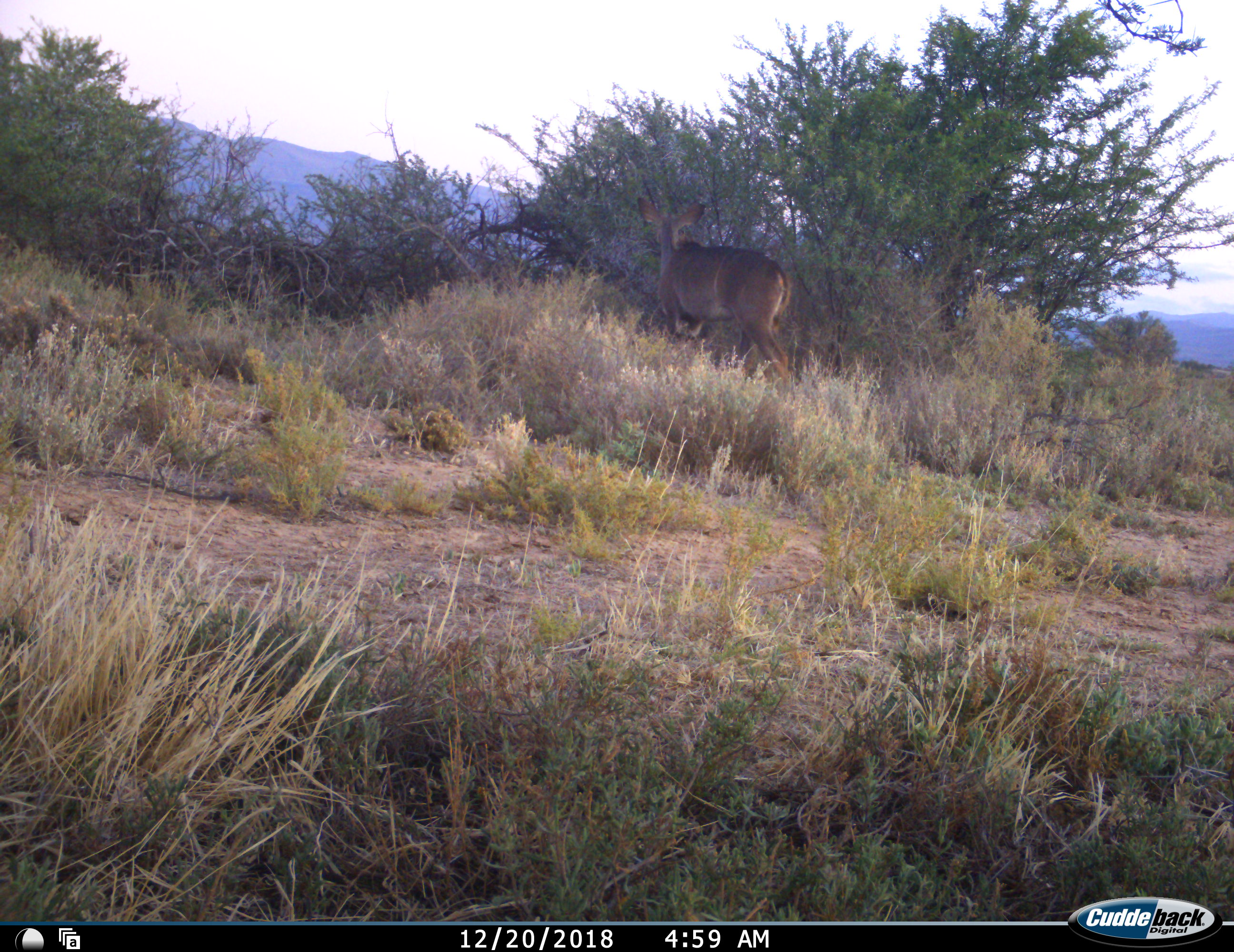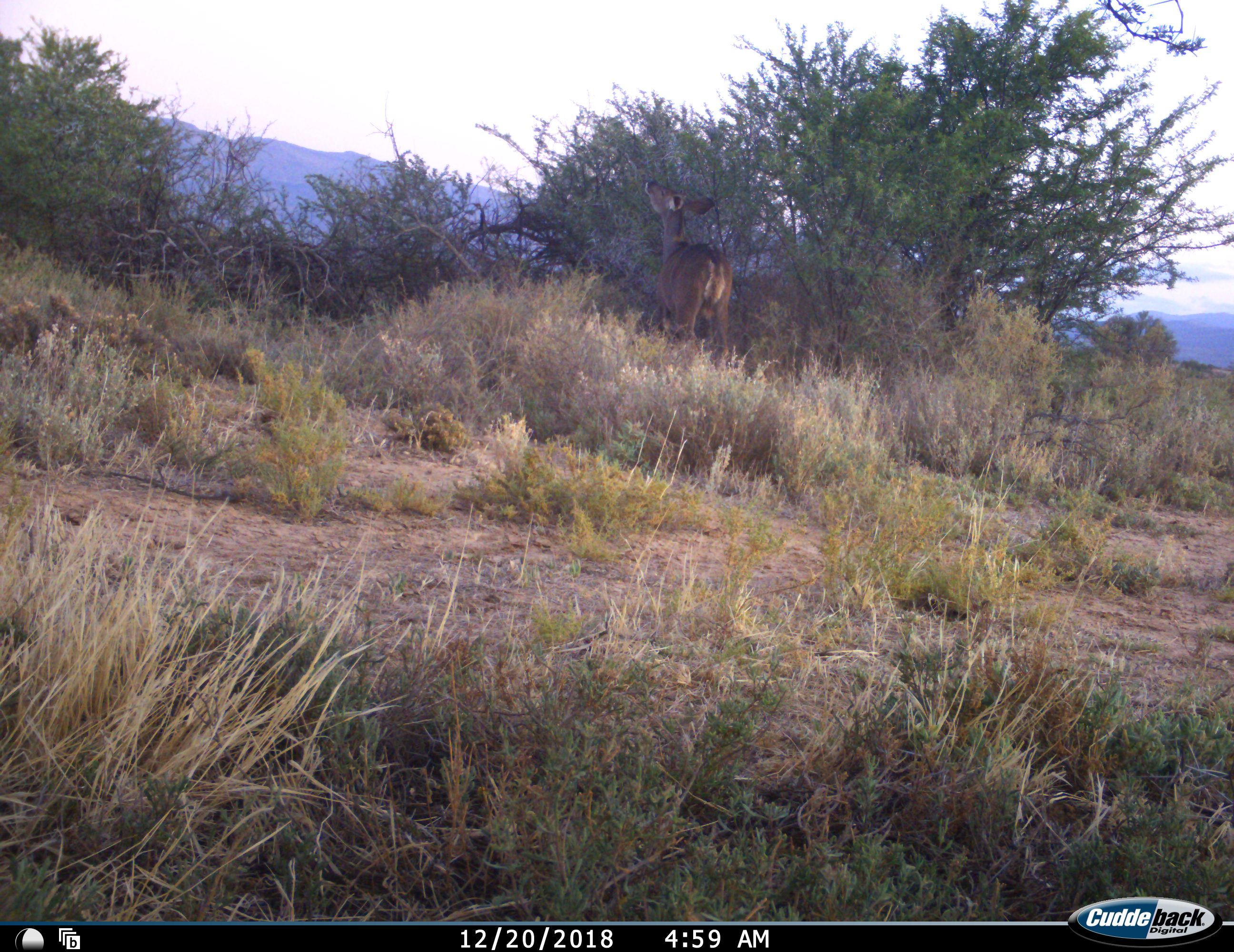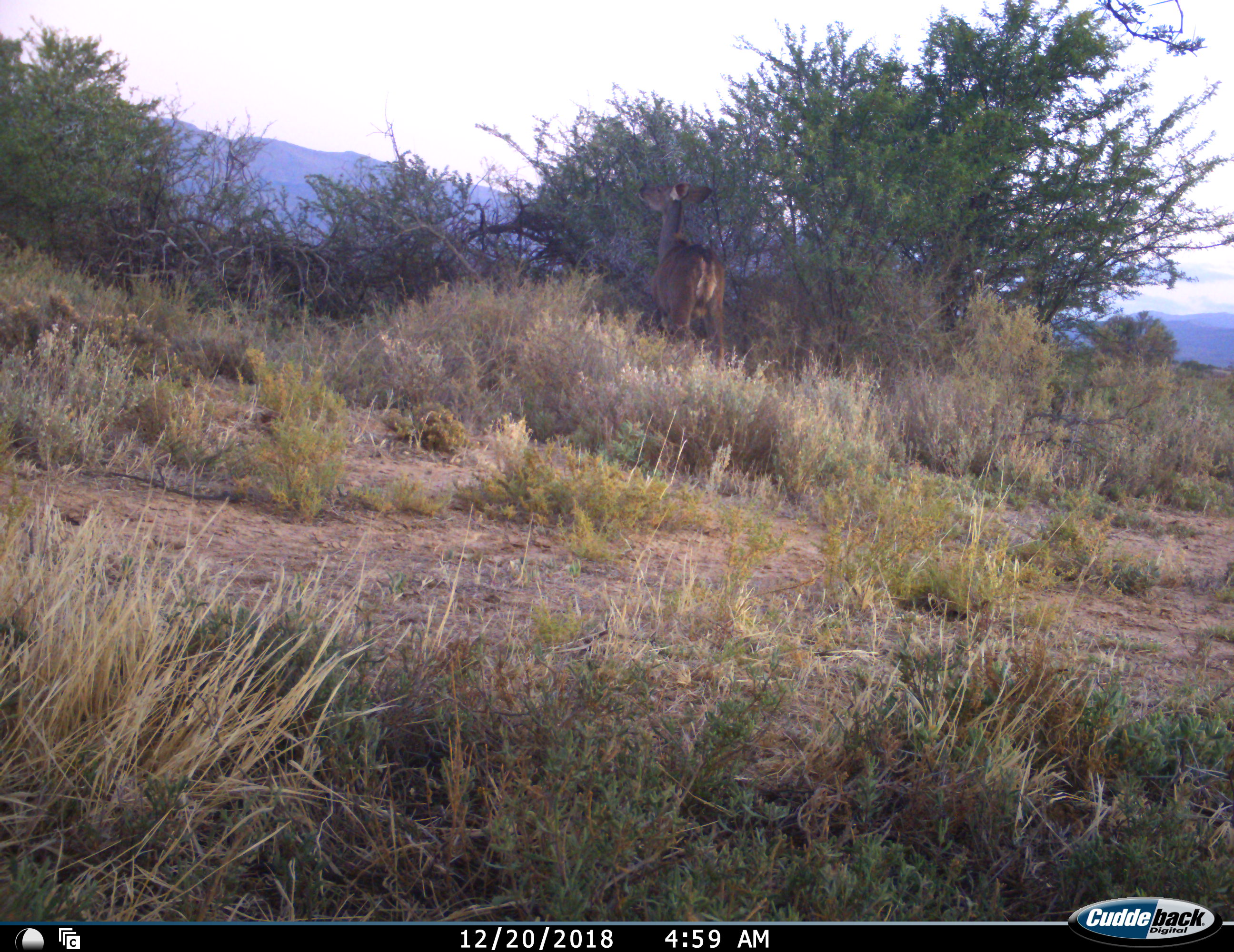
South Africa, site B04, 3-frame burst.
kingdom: Animalia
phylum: Chordata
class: Mammalia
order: Artiodactyla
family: Bovidae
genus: Tragelaphus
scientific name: Tragelaphus strepsiceros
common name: greater kudu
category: kudu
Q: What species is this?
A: Kudu (greater kudu) (Tragelaphus strepsiceros).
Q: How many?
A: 1.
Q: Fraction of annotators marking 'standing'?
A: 25%.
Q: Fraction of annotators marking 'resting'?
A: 0%.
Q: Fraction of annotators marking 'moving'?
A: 25%.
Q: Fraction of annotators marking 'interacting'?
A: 0%.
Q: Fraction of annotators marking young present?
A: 0%.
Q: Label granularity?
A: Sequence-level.